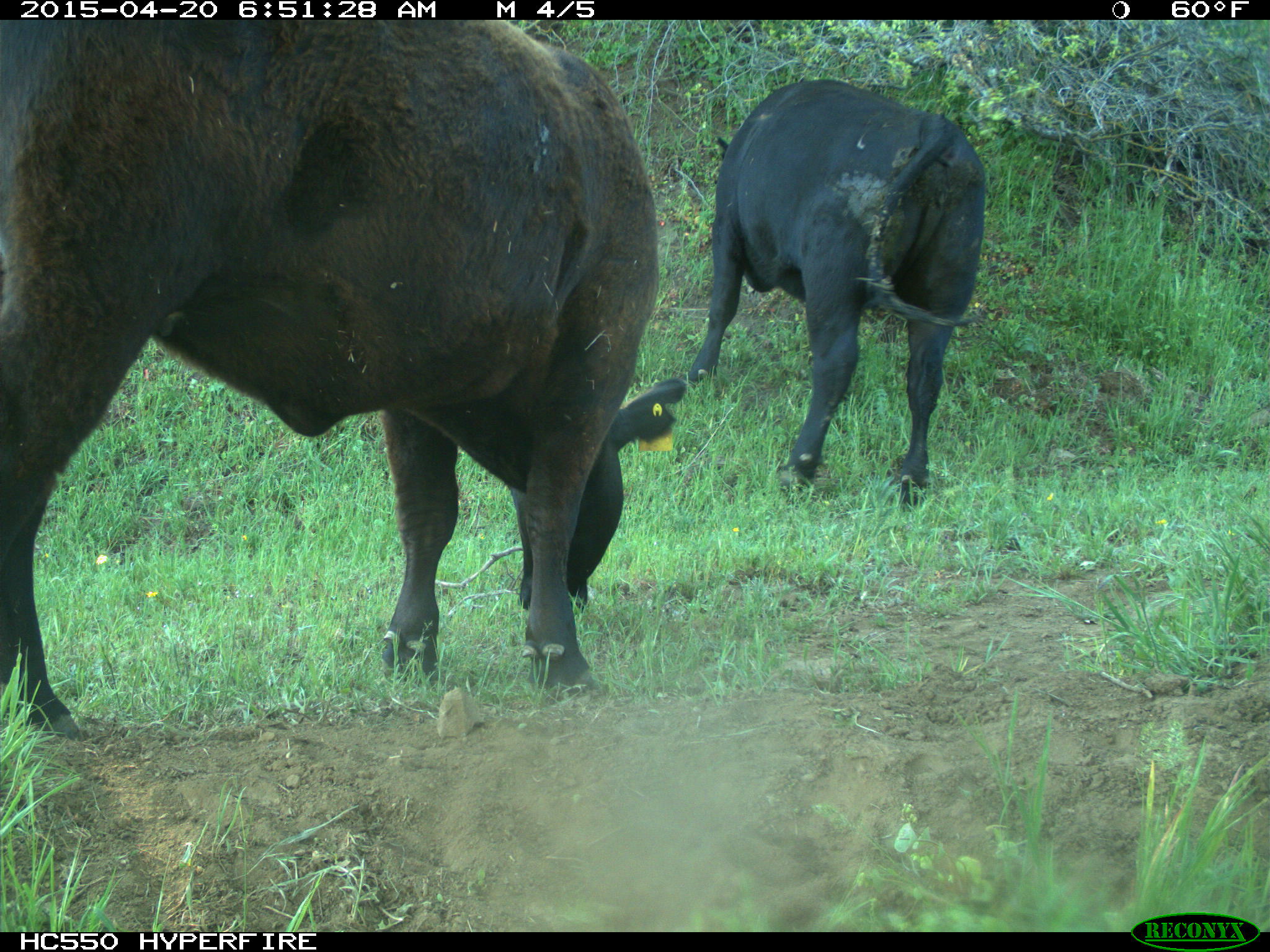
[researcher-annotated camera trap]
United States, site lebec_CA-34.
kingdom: Animalia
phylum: Chordata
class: Mammalia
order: Artiodactyla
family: Bovidae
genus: Bos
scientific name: Bos taurus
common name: domestic cow